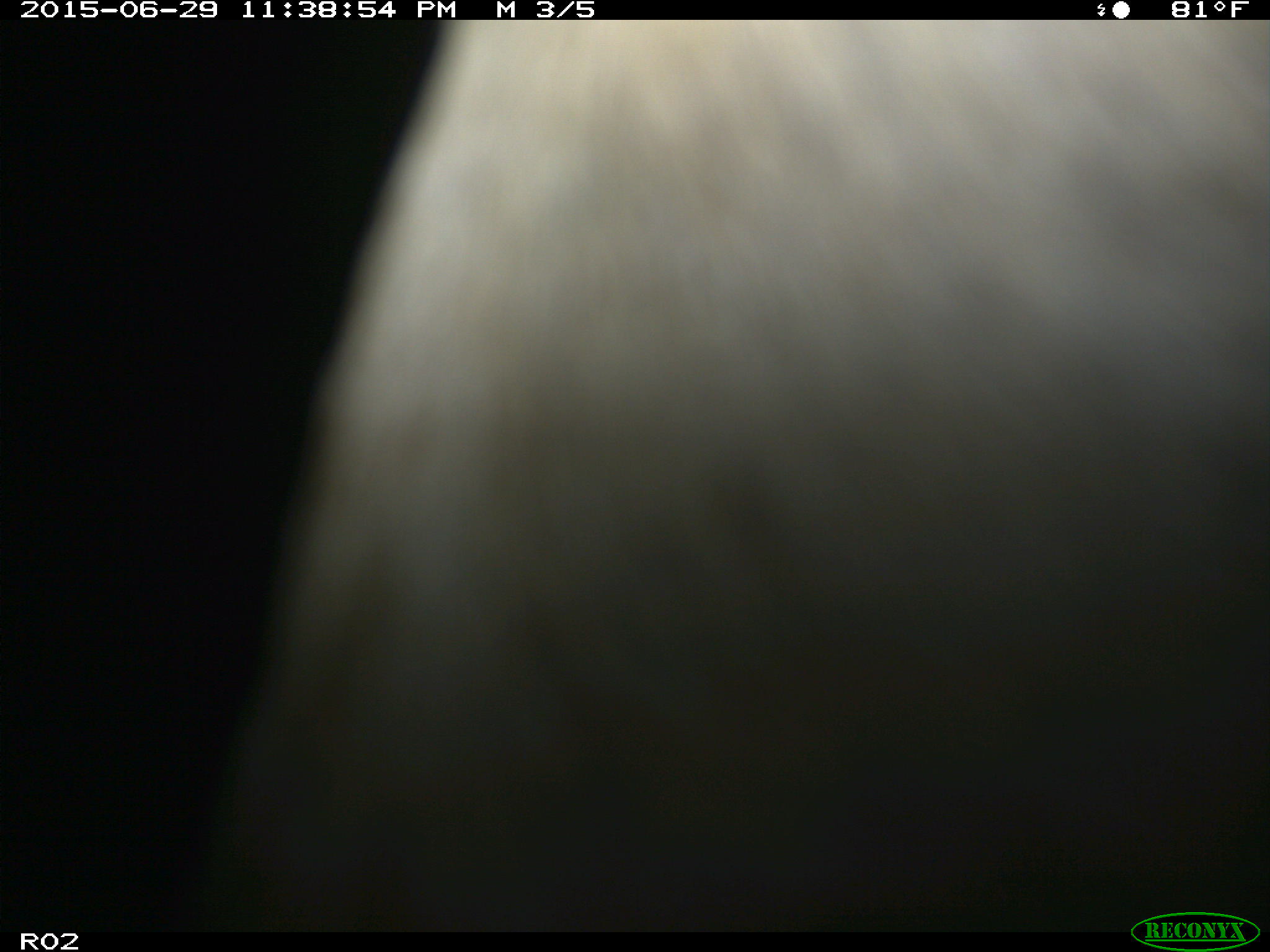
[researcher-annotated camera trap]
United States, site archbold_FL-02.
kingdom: Animalia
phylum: Chordata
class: Mammalia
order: Artiodactyla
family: Bovidae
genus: Bos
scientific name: Bos taurus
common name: domestic cow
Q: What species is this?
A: Bos taurus (domestic cow).